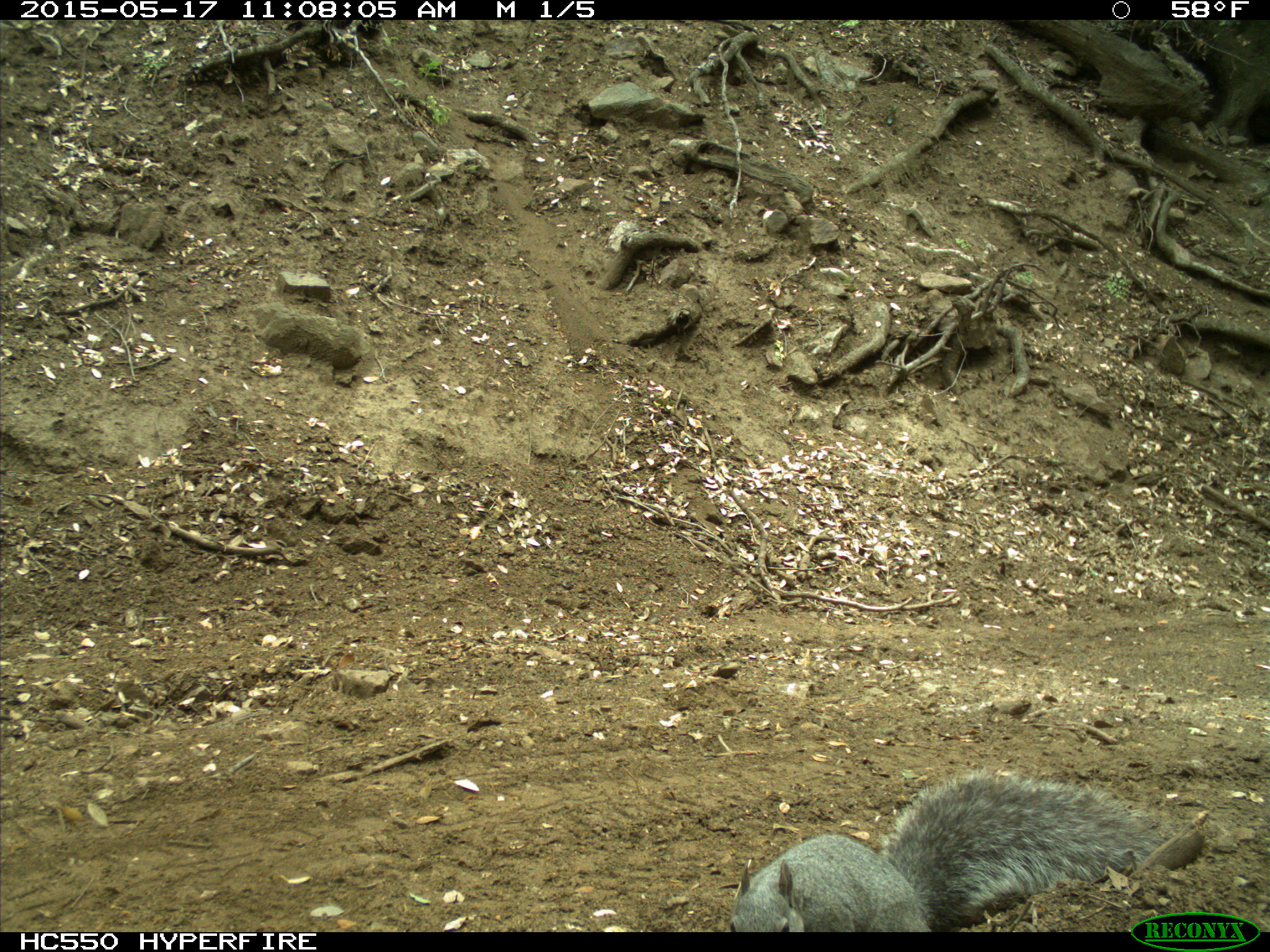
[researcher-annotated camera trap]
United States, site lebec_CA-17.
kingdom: Animalia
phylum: Chordata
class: Mammalia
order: Rodentia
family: Sciuridae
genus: Sciurus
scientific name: Sciurus carolinensis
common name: eastern gray squirrel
Sciurus carolinensis (eastern gray squirrel).